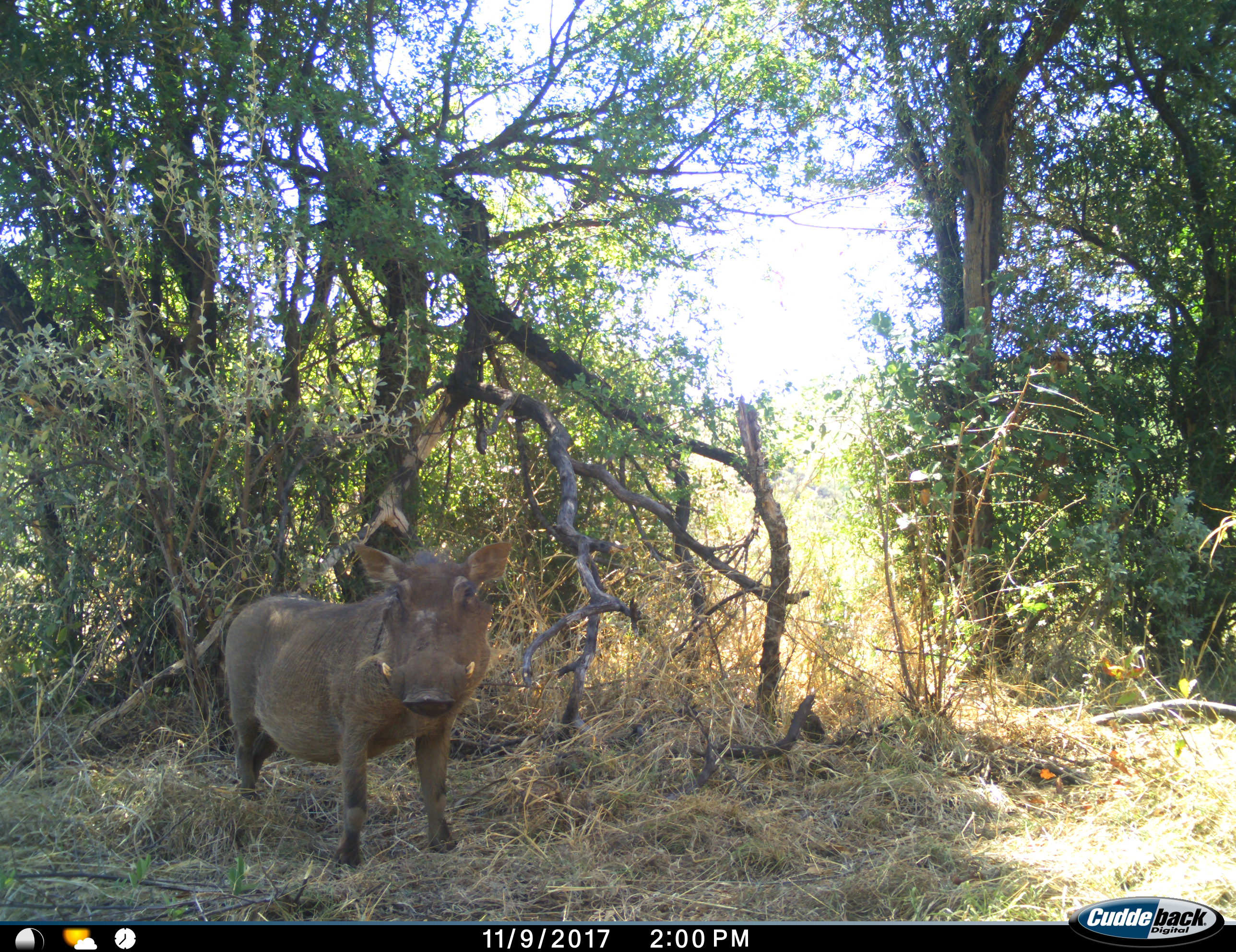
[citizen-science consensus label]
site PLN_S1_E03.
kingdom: Animalia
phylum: Chordata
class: Mammalia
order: Artiodactyla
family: Suidae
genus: Phacochoerus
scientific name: Phacochoerus africanus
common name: warthog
Warthog (Phacochoerus africanus), count 1. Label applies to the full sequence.